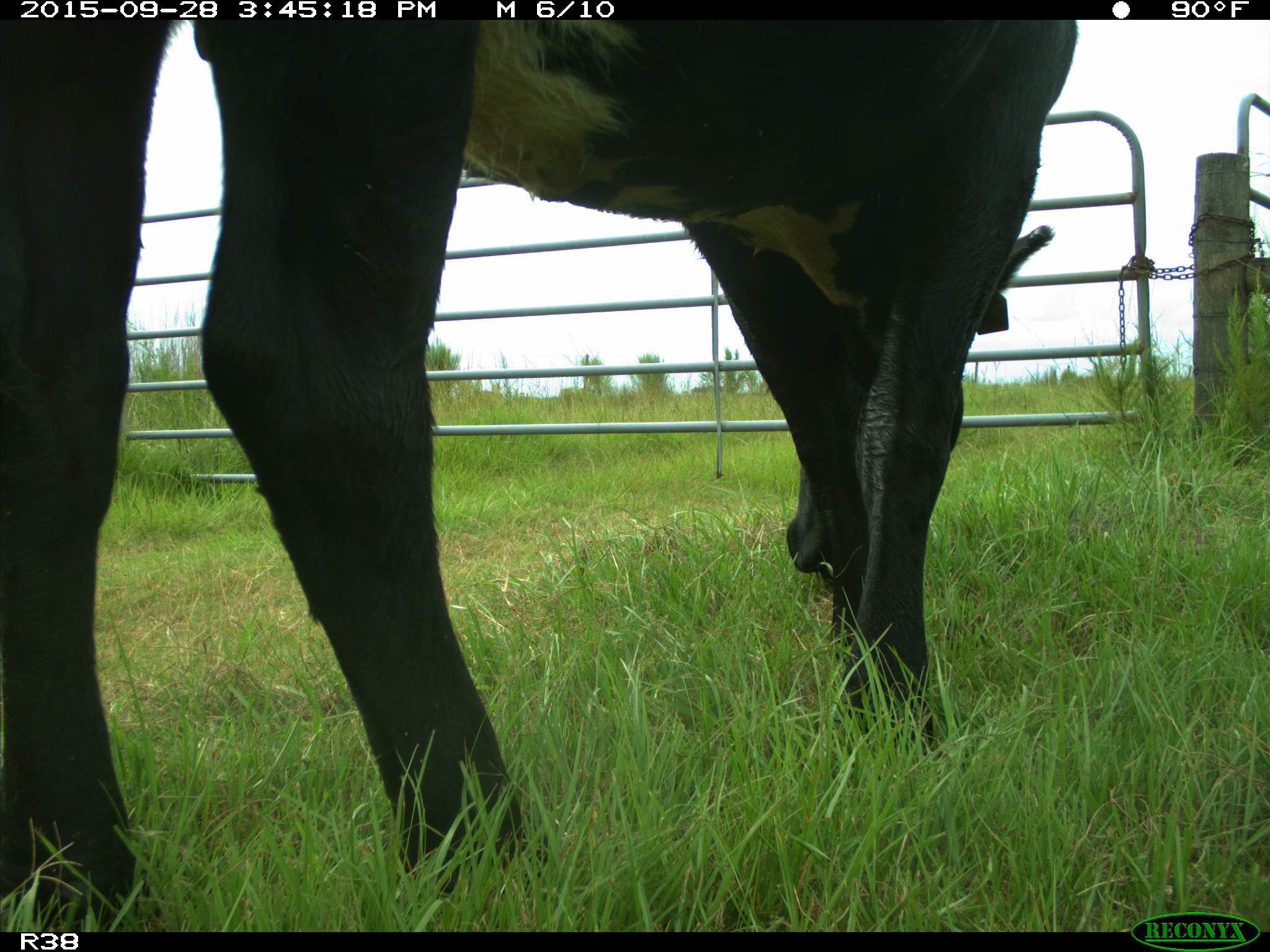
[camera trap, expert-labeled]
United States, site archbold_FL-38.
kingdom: Animalia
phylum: Chordata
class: Mammalia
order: Artiodactyla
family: Bovidae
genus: Bos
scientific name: Bos taurus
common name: domestic cow